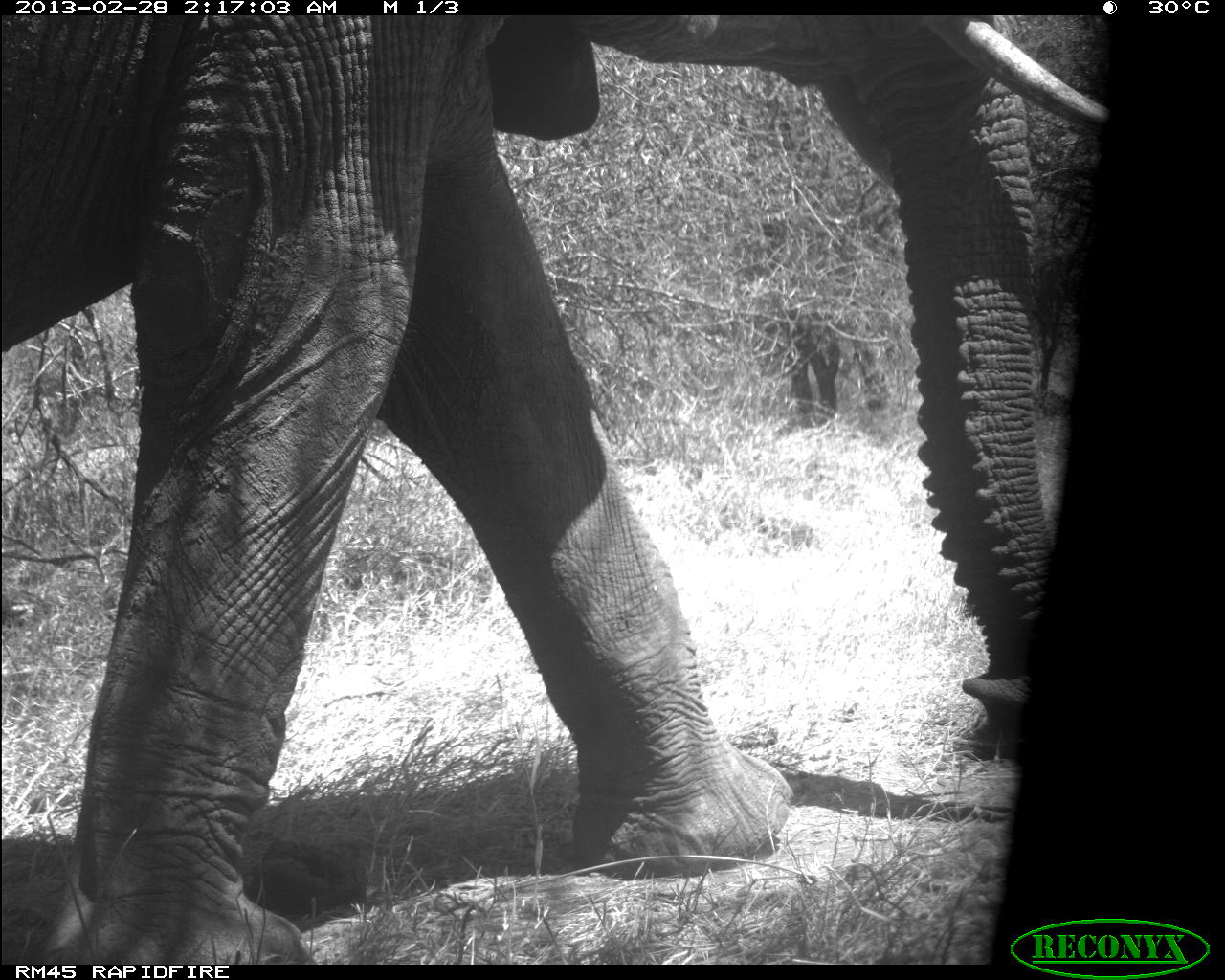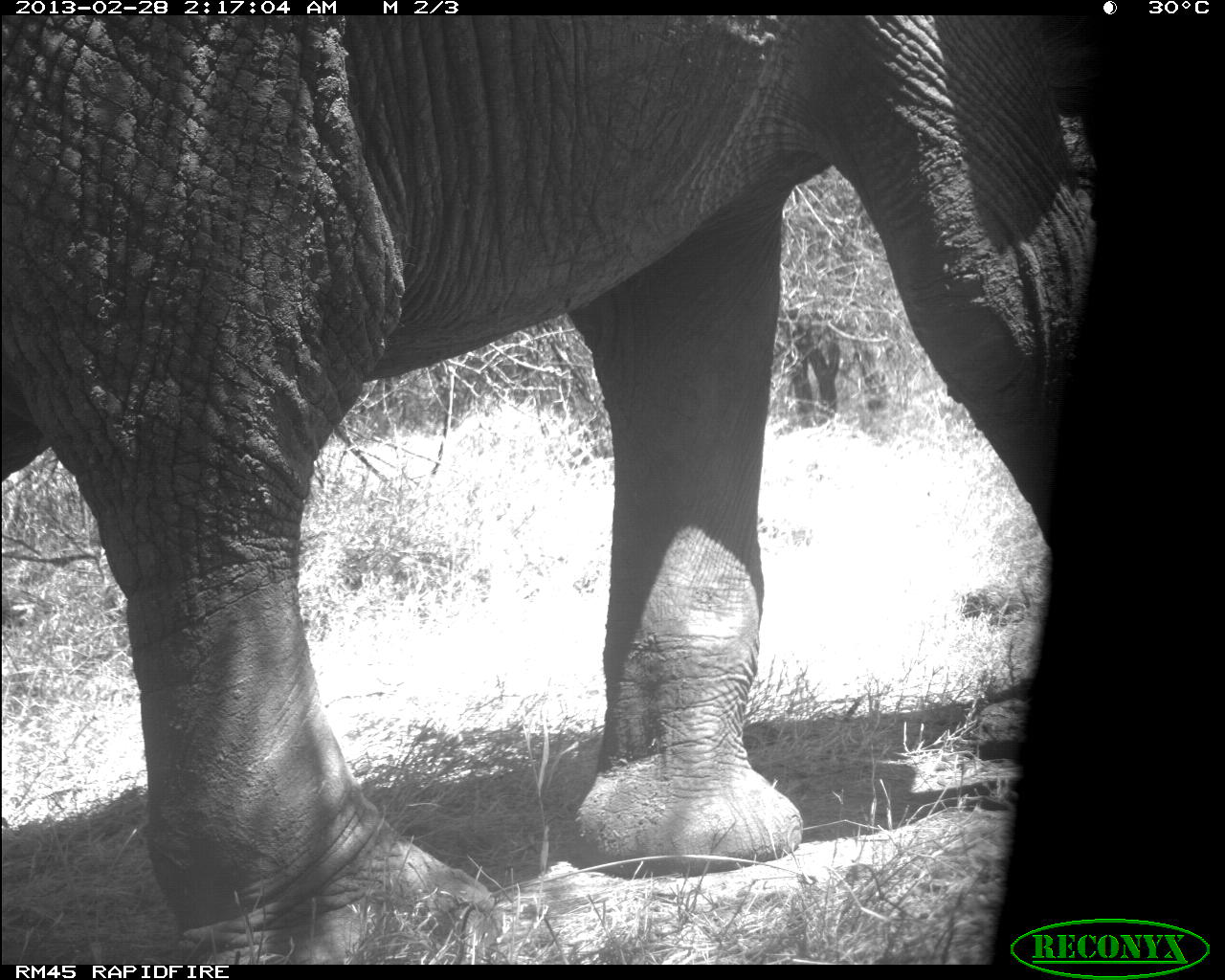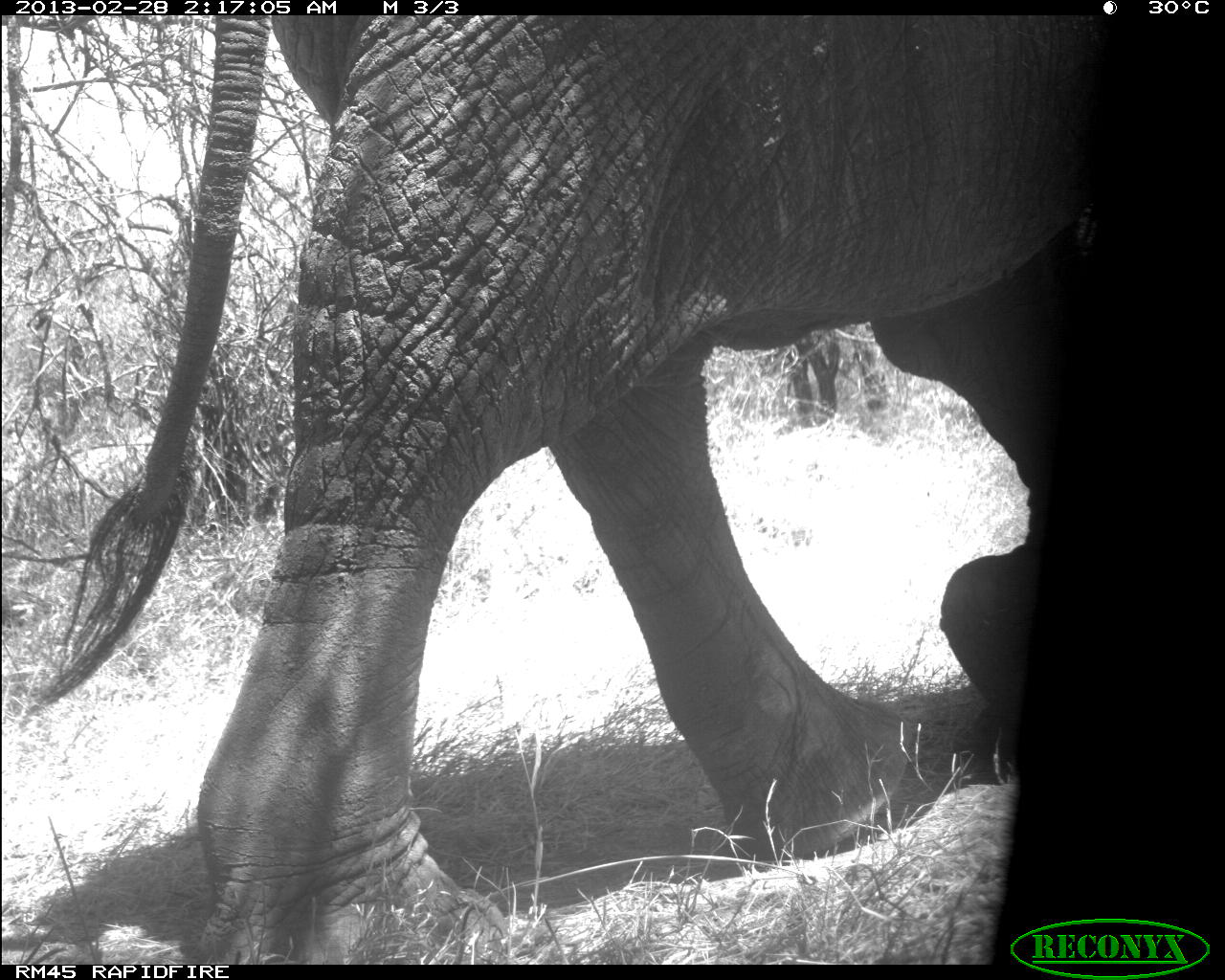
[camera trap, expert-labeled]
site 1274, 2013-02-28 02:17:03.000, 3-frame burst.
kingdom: Animalia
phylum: Chordata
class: Mammalia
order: Proboscidea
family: Elephantidae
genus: Loxodonta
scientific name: Loxodonta africana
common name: african bush elephant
Loxodonta africana (african bush elephant), count 2.